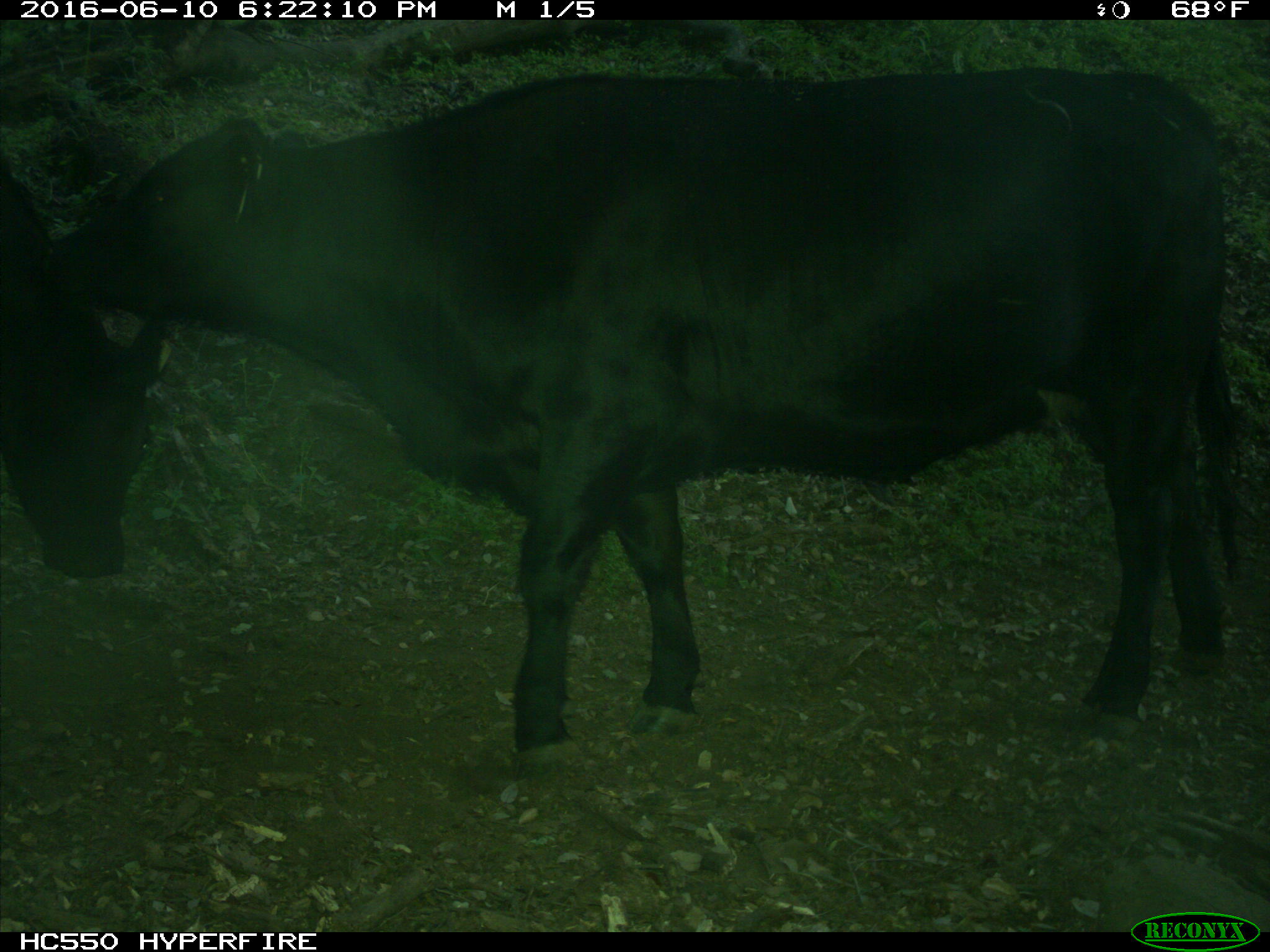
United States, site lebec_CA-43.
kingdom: Animalia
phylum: Chordata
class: Mammalia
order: Artiodactyla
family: Bovidae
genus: Bos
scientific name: Bos taurus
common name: domestic cow